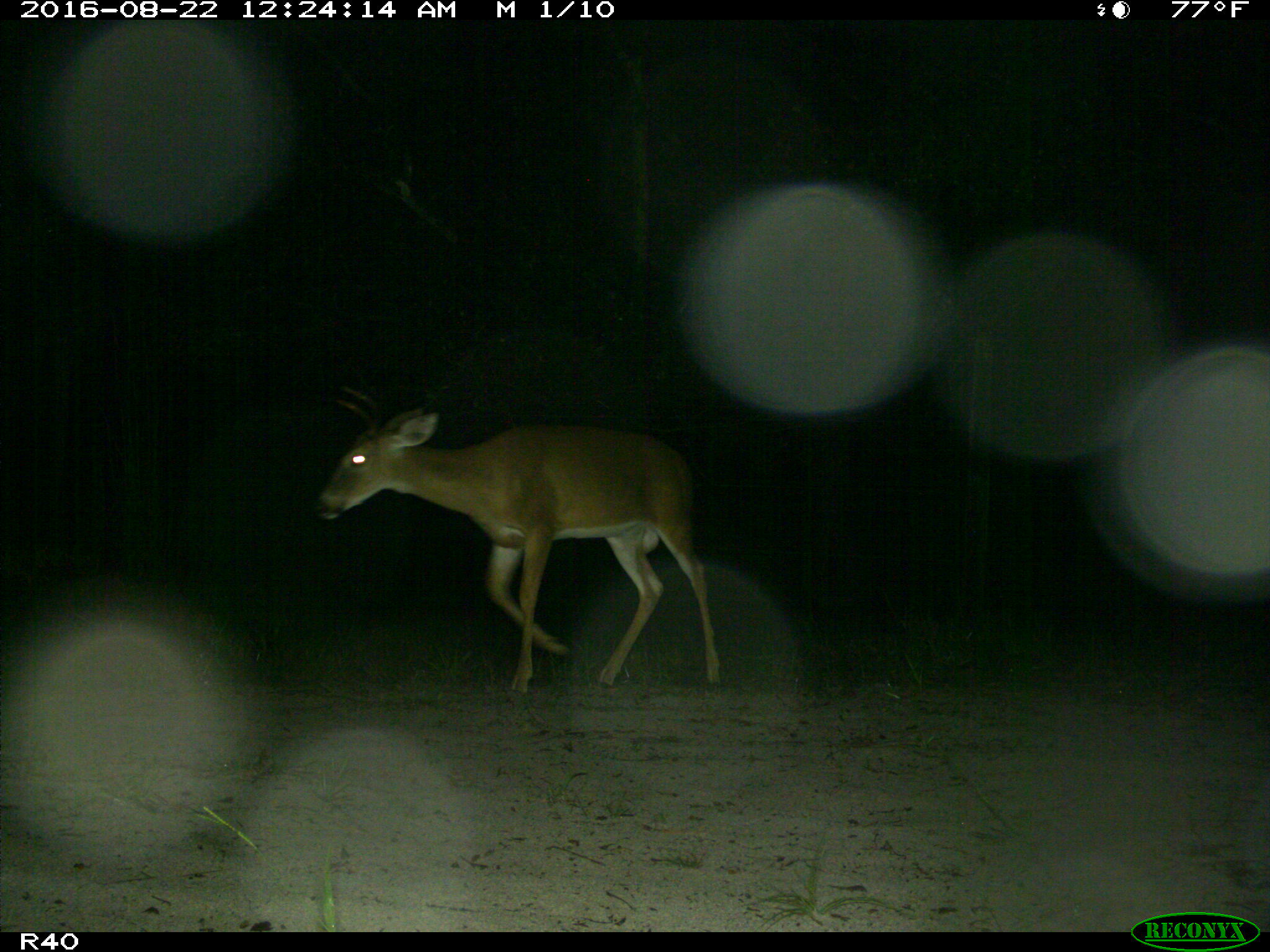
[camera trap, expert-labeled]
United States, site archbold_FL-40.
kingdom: Animalia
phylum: Chordata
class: Mammalia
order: Artiodactyla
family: Cervidae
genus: Odocoileus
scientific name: Odocoileus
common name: deer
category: unidentified deer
Unidentified deer (deer) (Odocoileus).